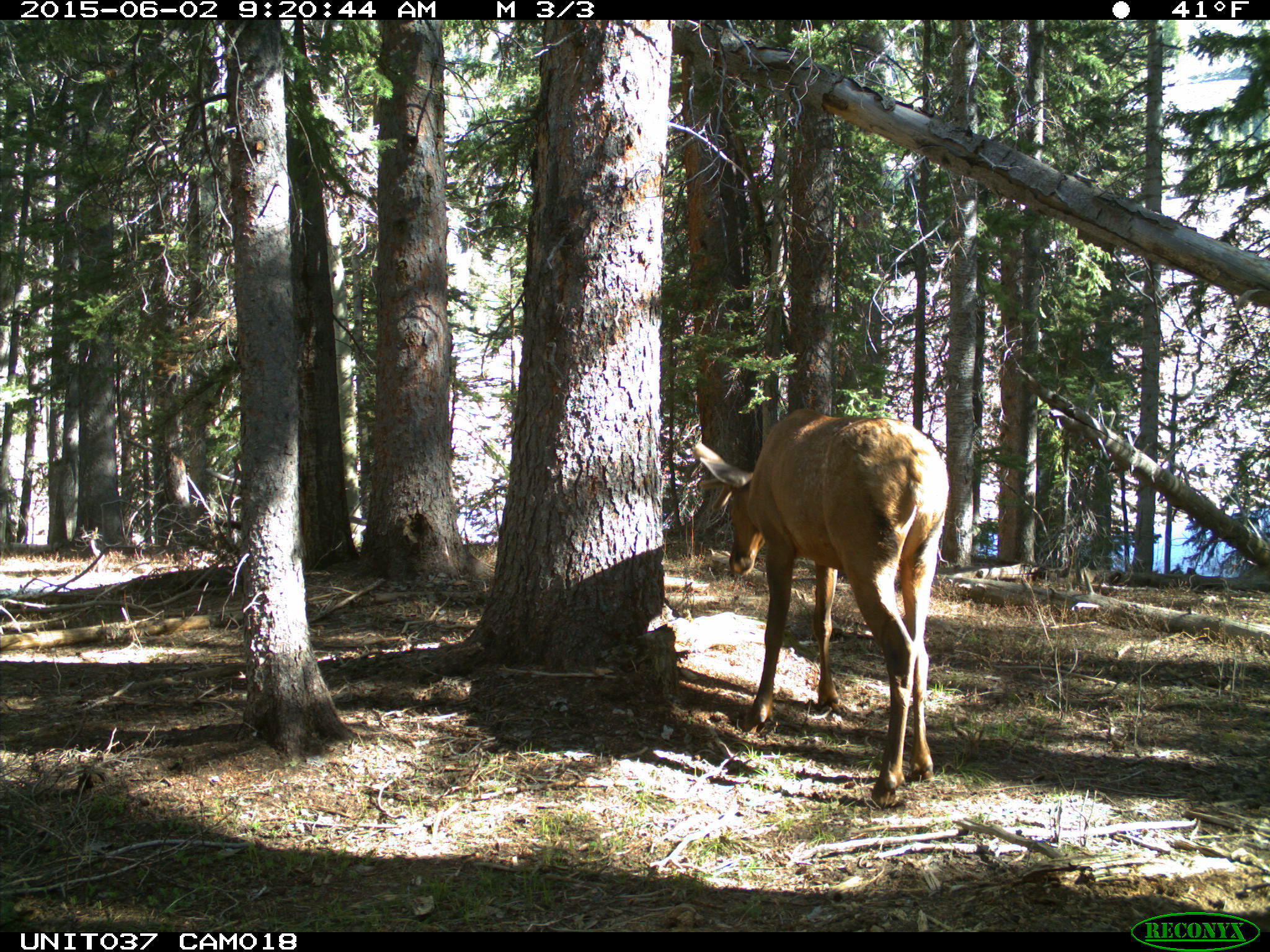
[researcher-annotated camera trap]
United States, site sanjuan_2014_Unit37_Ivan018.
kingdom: Animalia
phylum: Chordata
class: Mammalia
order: Artiodactyla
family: Cervidae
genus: Cervus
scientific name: Cervus elaphus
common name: red deer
Cervus elaphus (red deer).